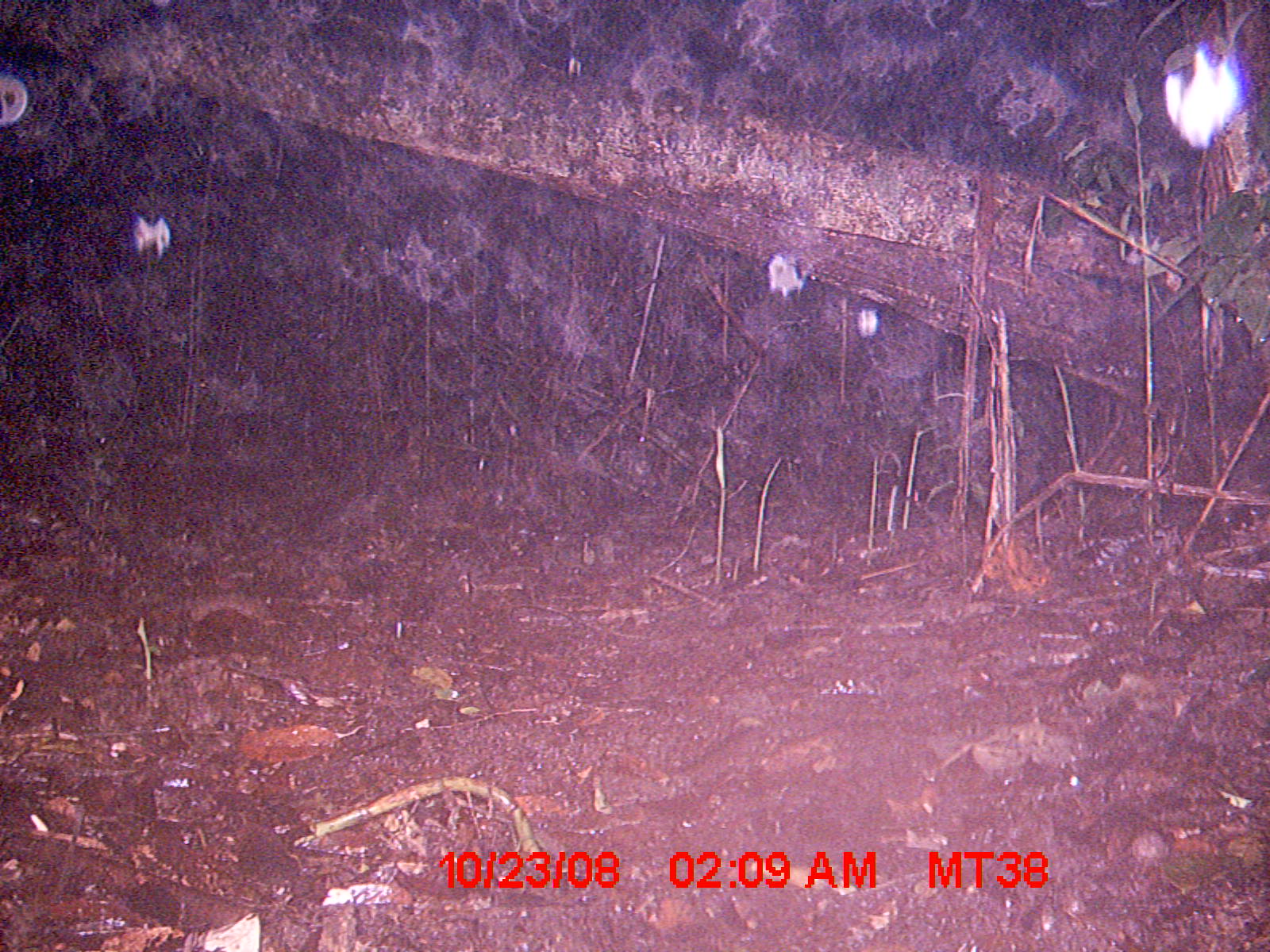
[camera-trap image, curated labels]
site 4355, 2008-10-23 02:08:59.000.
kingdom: Animalia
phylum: Chordata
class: Aves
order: Cuculiformes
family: Cuculidae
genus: Coua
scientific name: Coua serriana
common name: red-breasted coua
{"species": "Coua serriana (red-breasted coua)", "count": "1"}